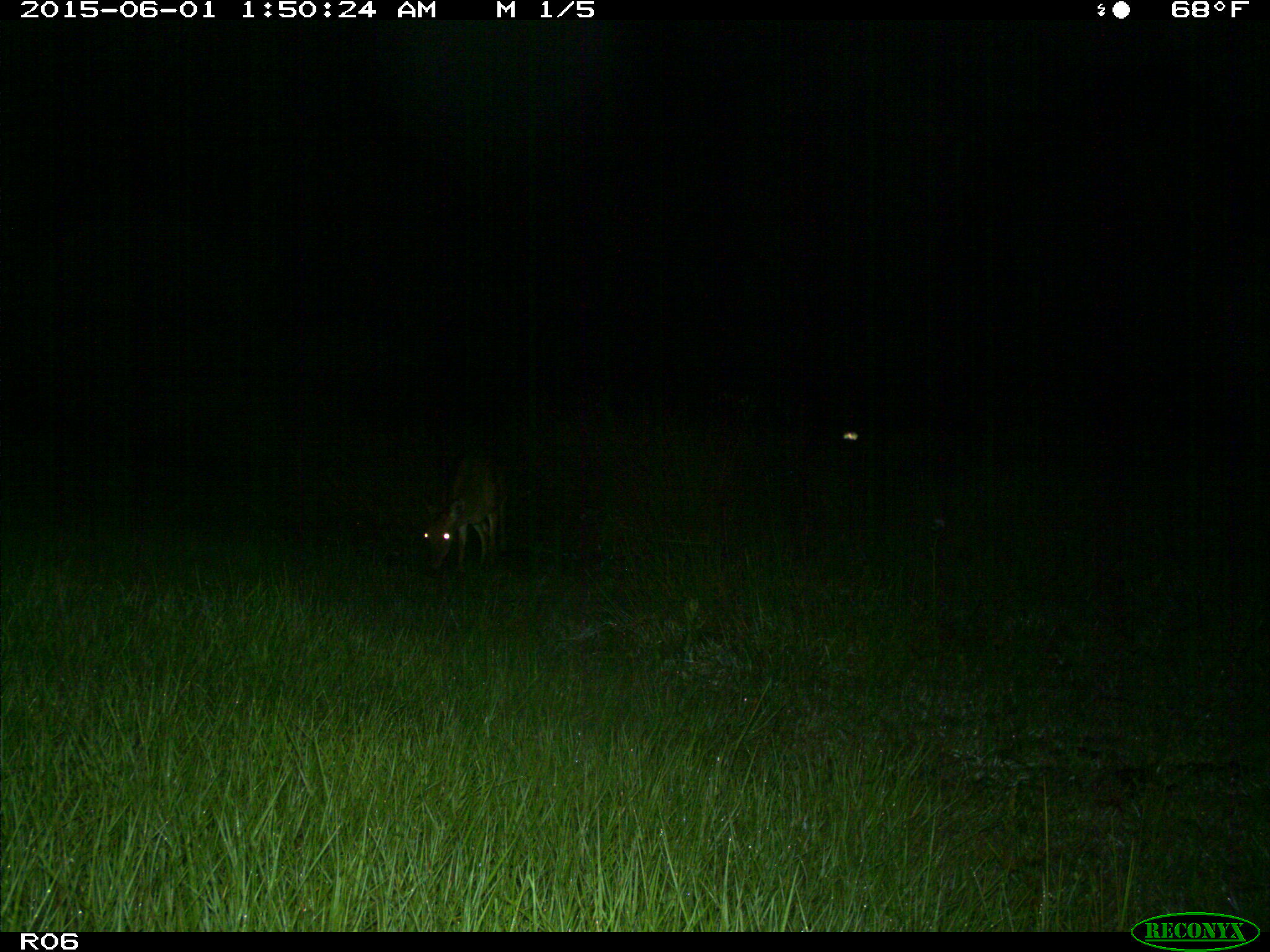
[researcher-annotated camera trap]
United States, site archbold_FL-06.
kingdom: Animalia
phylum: Chordata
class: Mammalia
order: Artiodactyla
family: Cervidae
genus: Odocoileus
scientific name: Odocoileus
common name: deer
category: unidentified deer